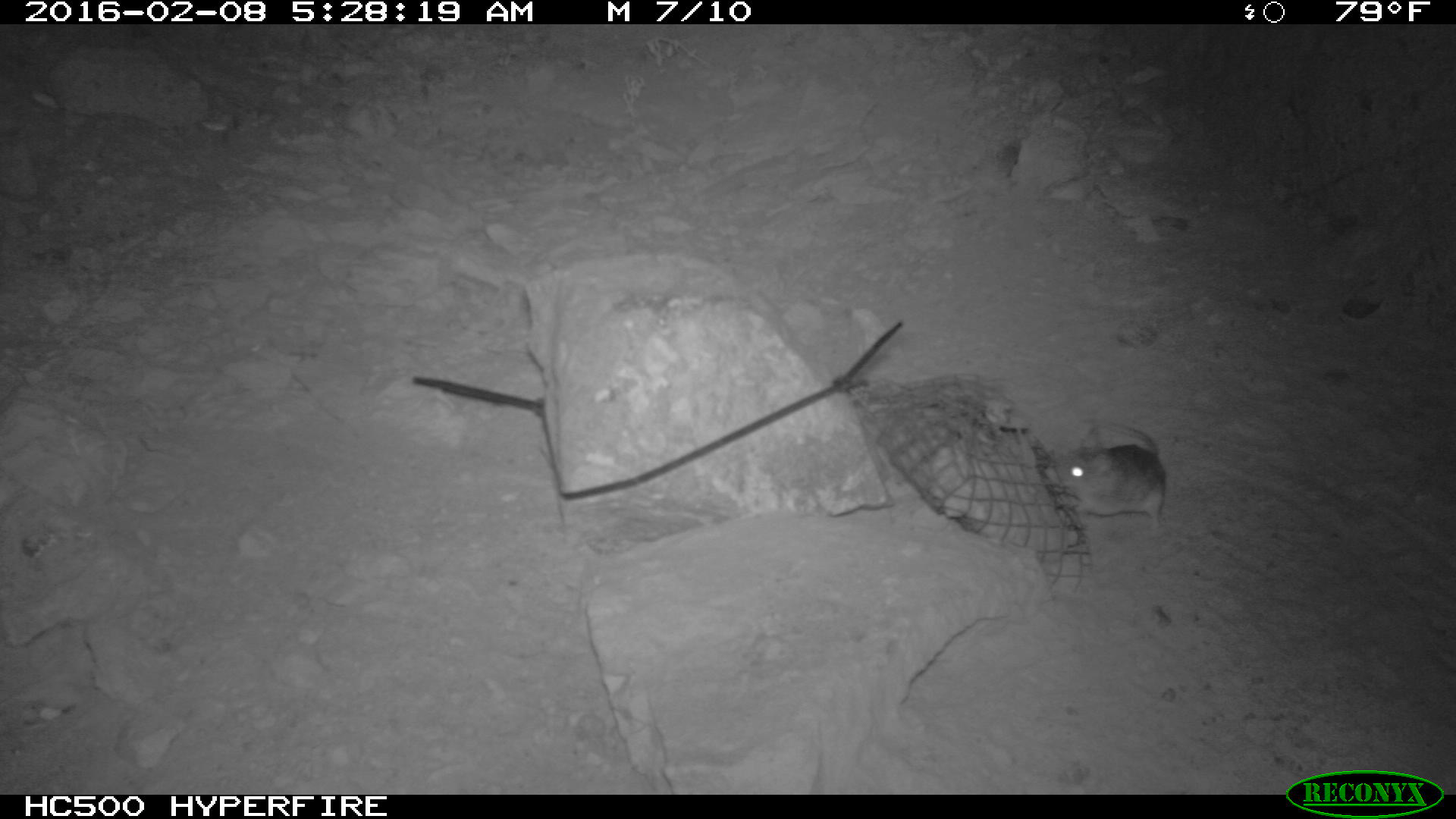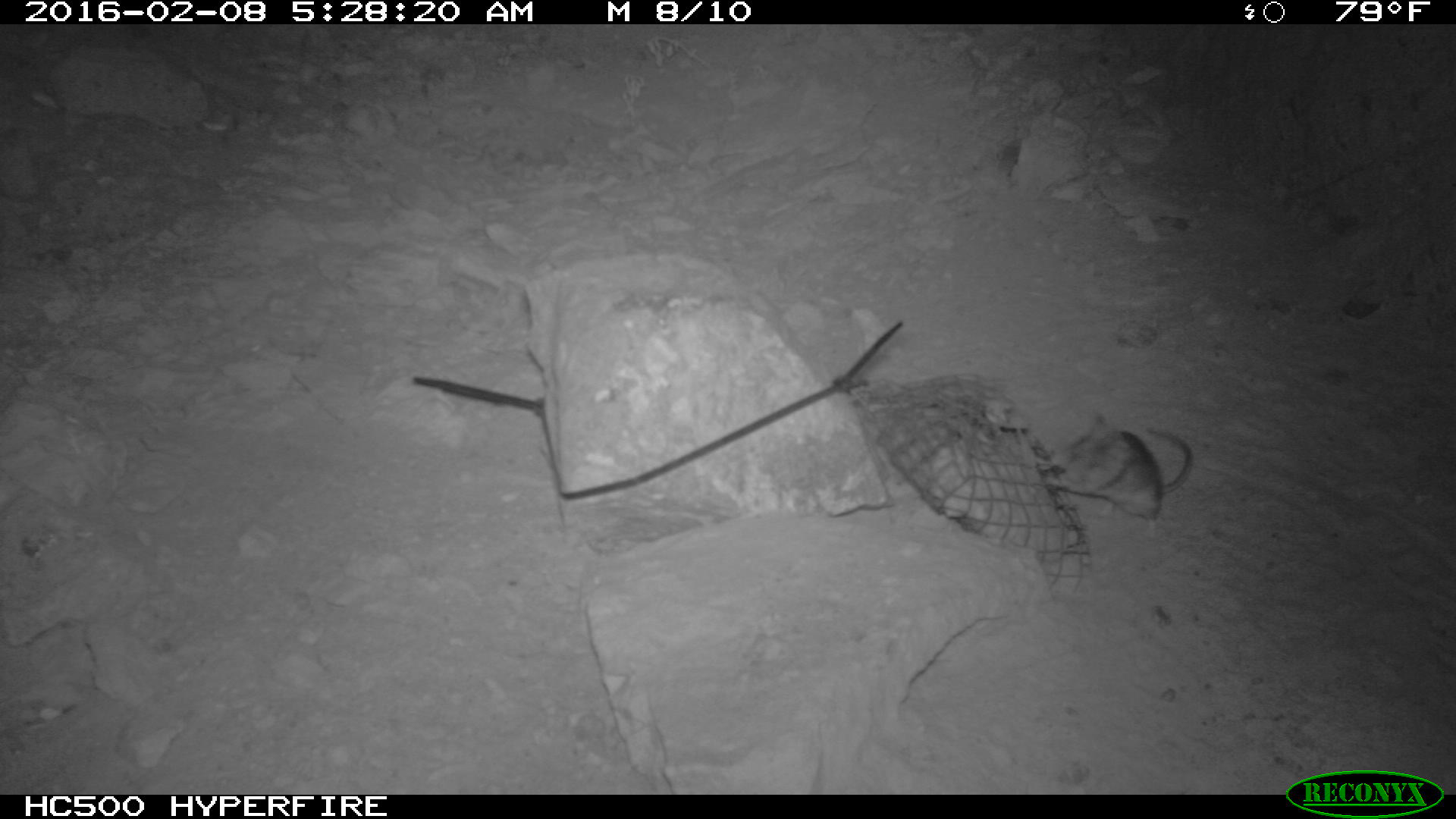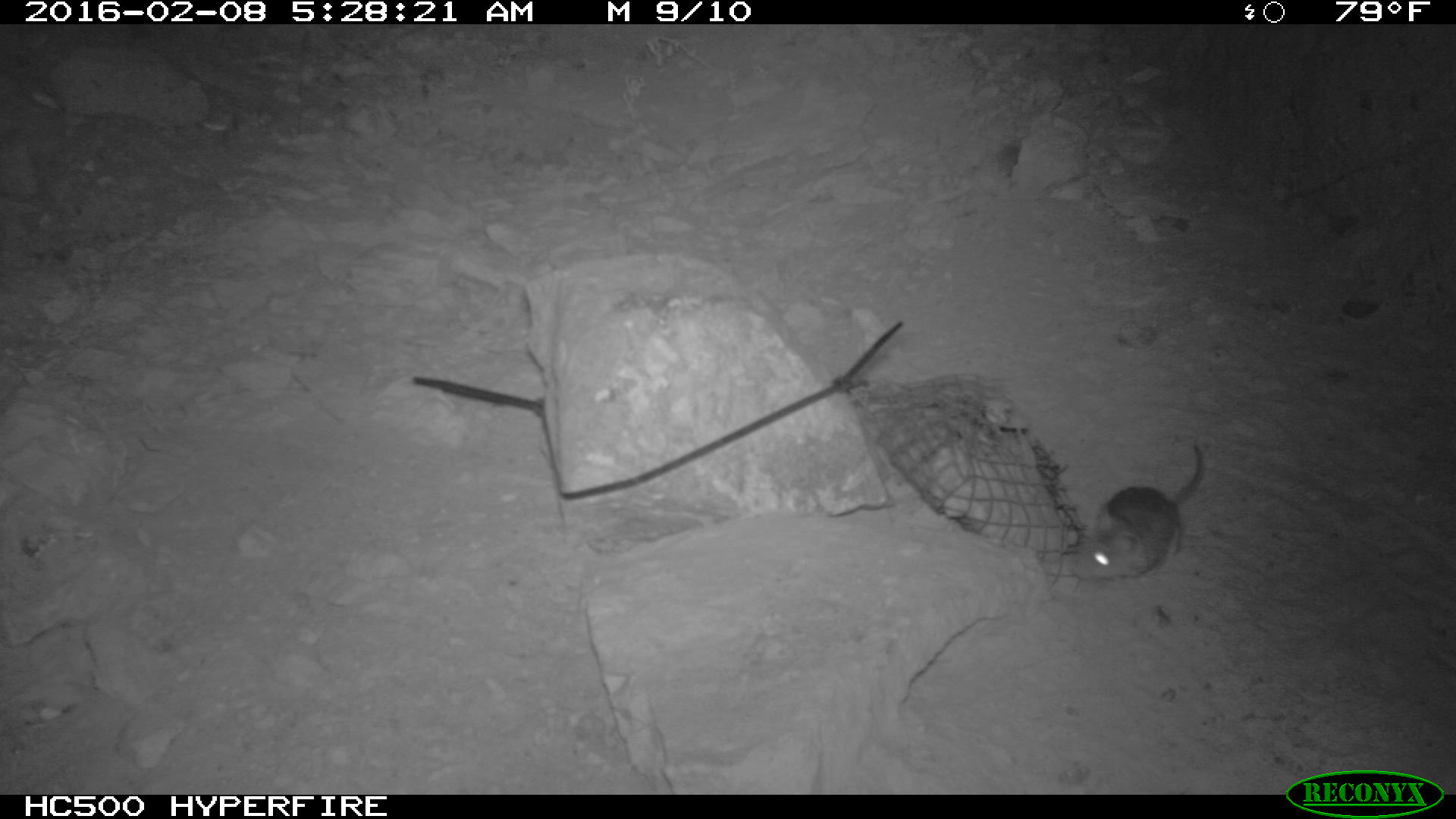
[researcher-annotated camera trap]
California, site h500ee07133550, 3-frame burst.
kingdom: Animalia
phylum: Chordata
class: Mammalia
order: Rodentia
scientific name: Rodentia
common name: rodent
Rodent (Rodentia).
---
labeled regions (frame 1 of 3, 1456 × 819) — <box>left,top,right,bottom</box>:
rodent: <box>1054,417,1165,529</box>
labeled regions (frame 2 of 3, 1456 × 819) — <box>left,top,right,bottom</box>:
rodent: <box>1036,413,1194,524</box>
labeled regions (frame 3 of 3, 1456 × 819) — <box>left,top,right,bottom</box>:
rodent: <box>1070,443,1204,580</box>